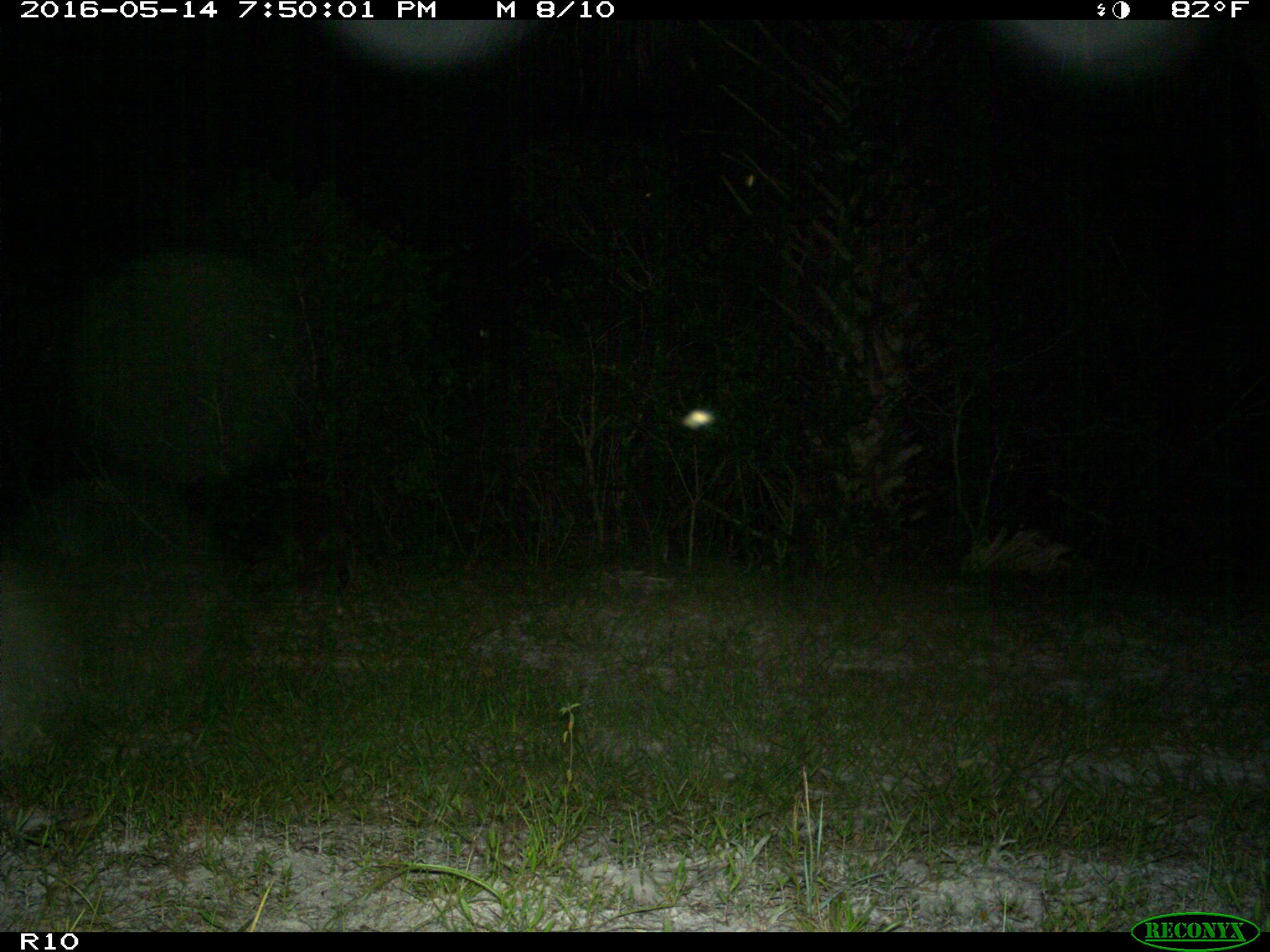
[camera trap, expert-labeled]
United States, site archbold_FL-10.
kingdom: Animalia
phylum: Chordata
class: Mammalia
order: Carnivora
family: Procyonidae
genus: Procyon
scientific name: Procyon lotor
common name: common raccoon